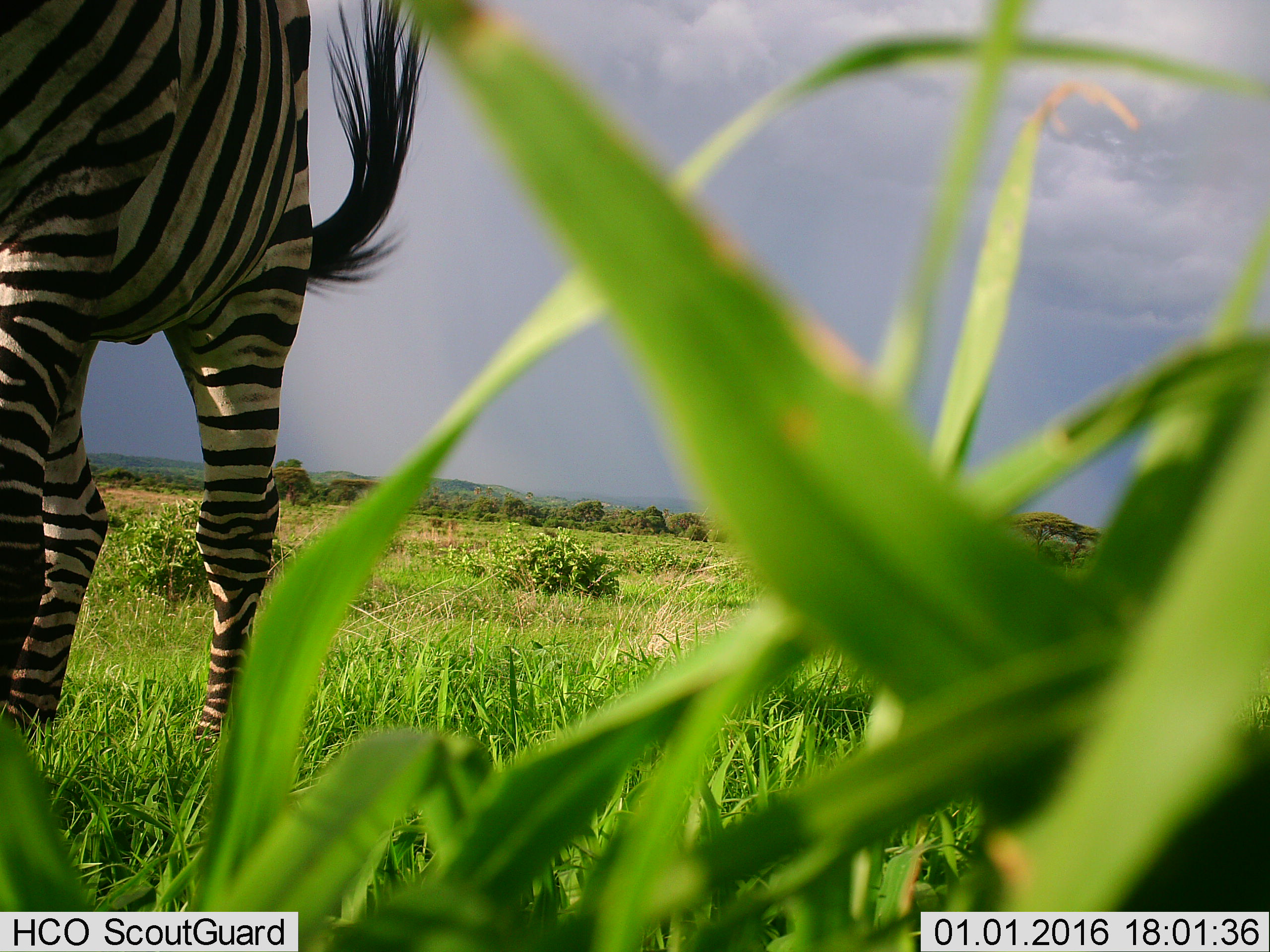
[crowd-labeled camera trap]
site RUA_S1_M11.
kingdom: Animalia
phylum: Chordata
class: Mammalia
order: Perissodactyla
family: Equidae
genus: Equus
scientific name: Equus quagga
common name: plains zebra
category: zebraplains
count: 1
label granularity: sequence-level